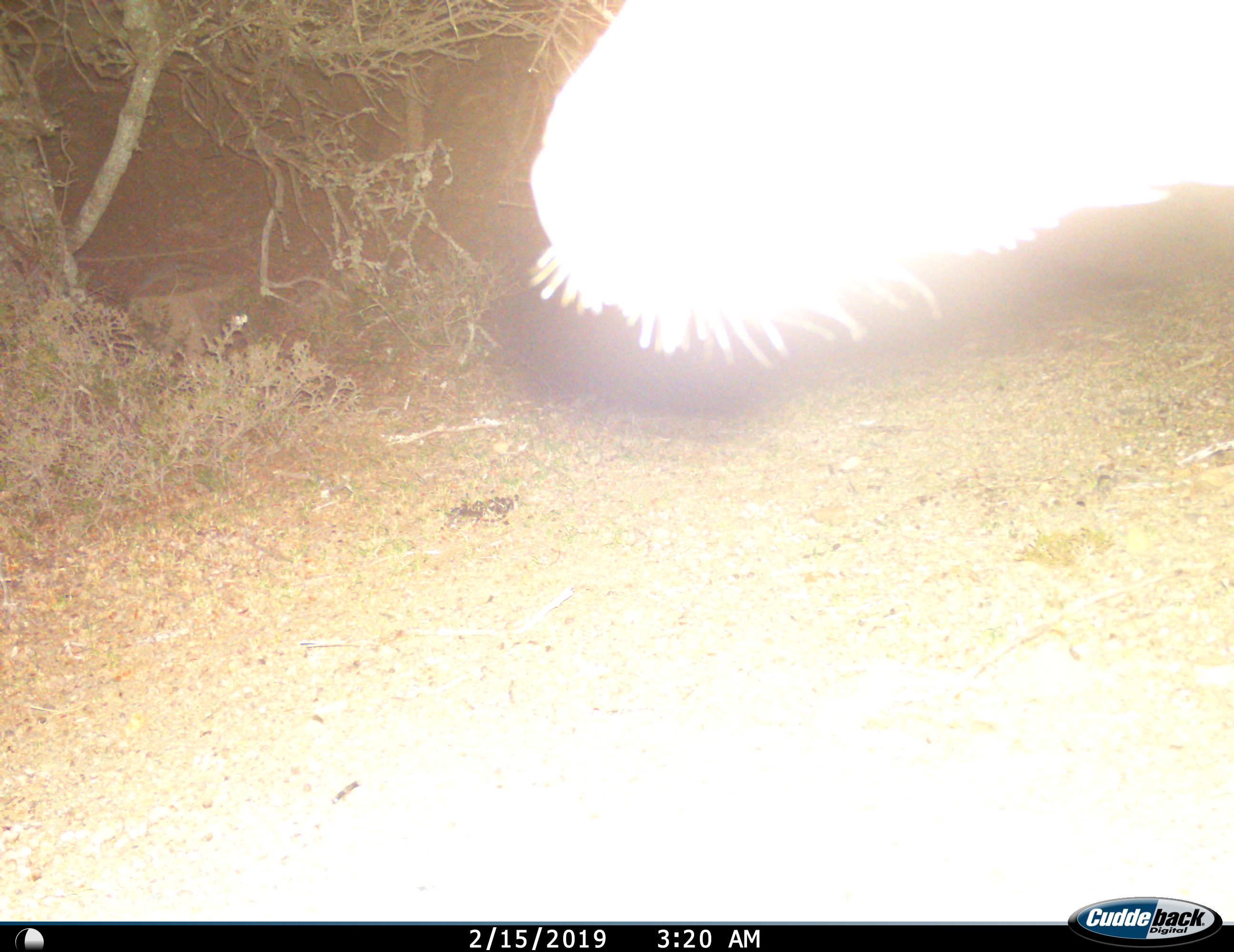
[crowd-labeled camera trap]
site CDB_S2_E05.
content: unidentified animal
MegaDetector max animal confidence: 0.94